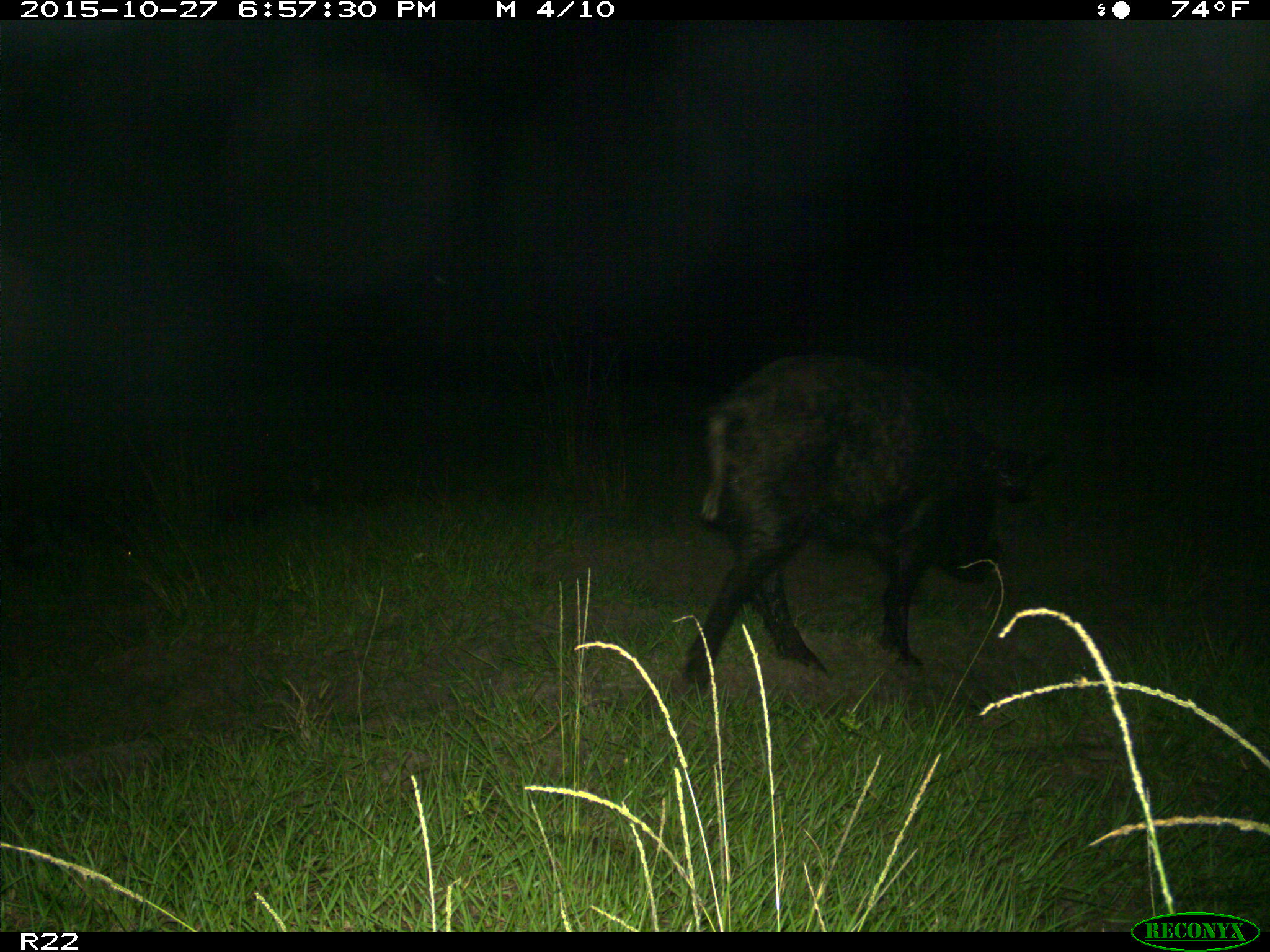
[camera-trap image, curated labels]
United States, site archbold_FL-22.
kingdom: Animalia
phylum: Chordata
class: Mammalia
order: Artiodactyla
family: Suidae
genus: Sus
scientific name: Sus scrofa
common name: wild boar